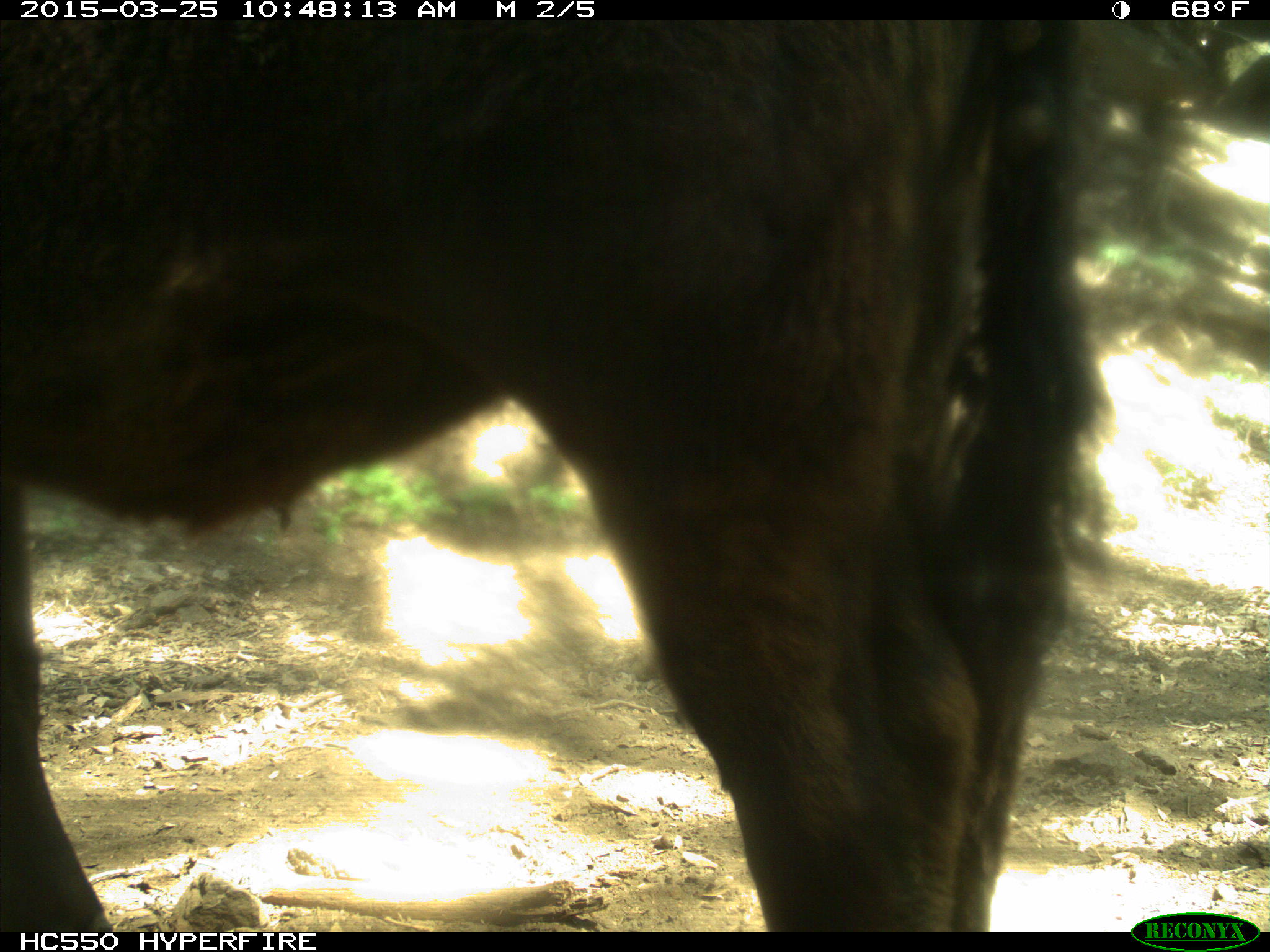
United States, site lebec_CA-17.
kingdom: Animalia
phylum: Chordata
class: Mammalia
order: Artiodactyla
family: Bovidae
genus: Bos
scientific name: Bos taurus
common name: domestic cow